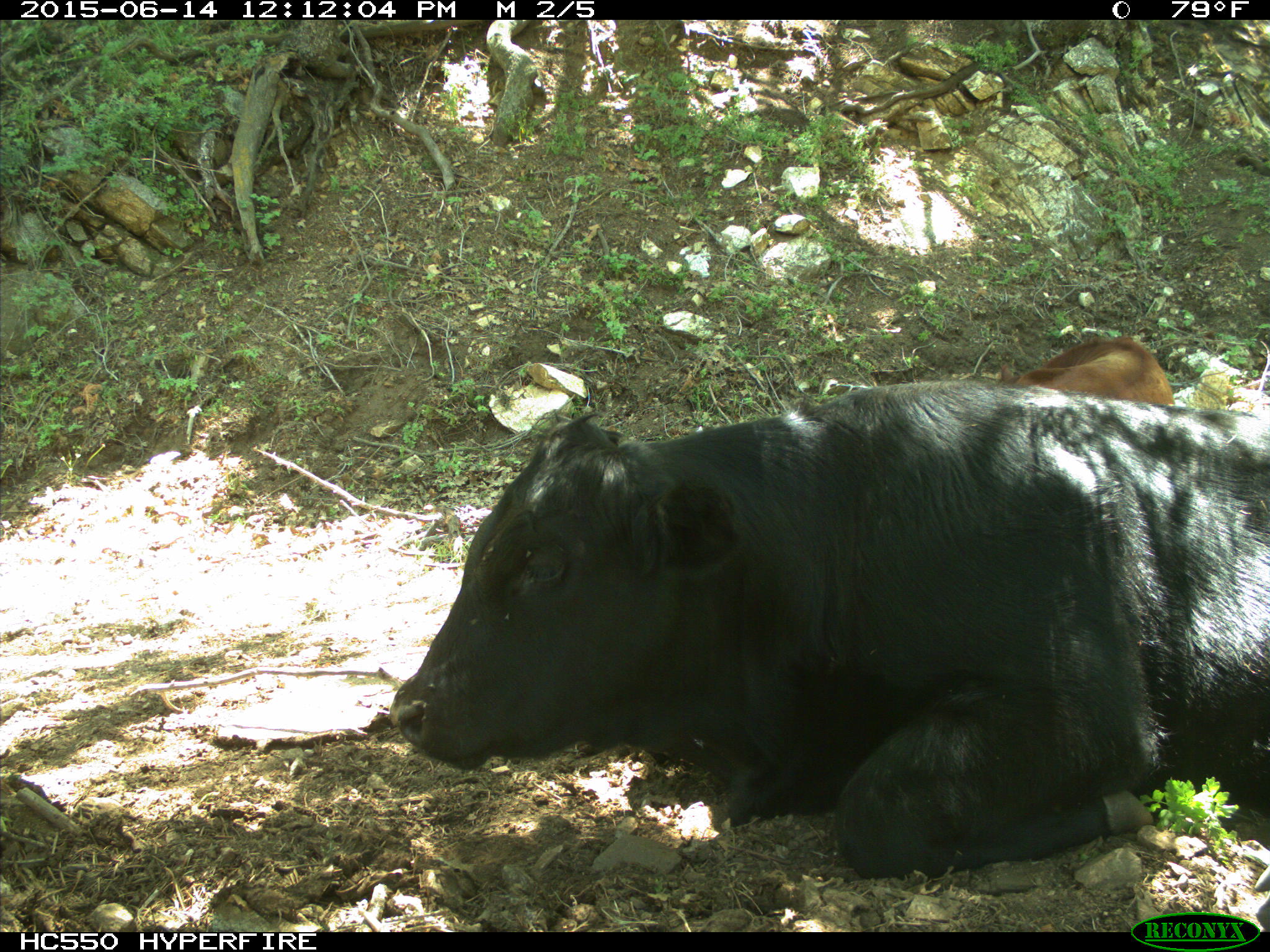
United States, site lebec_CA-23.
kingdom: Animalia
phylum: Chordata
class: Mammalia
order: Artiodactyla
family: Bovidae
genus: Bos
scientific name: Bos taurus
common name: domestic cow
Bos taurus (domestic cow).